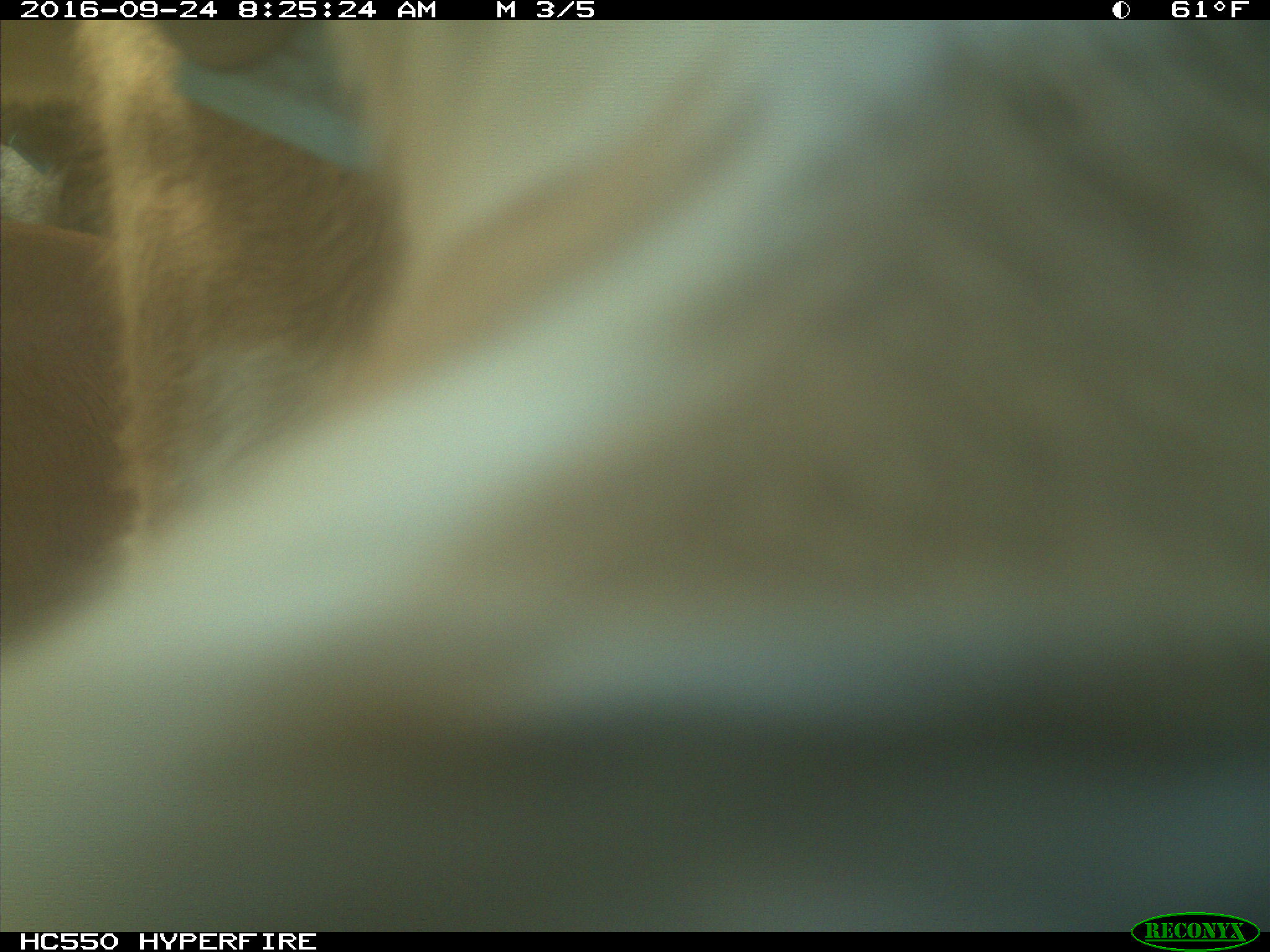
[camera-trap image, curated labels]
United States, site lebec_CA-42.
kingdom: Animalia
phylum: Chordata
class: Mammalia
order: Artiodactyla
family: Bovidae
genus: Bos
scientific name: Bos taurus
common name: domestic cow